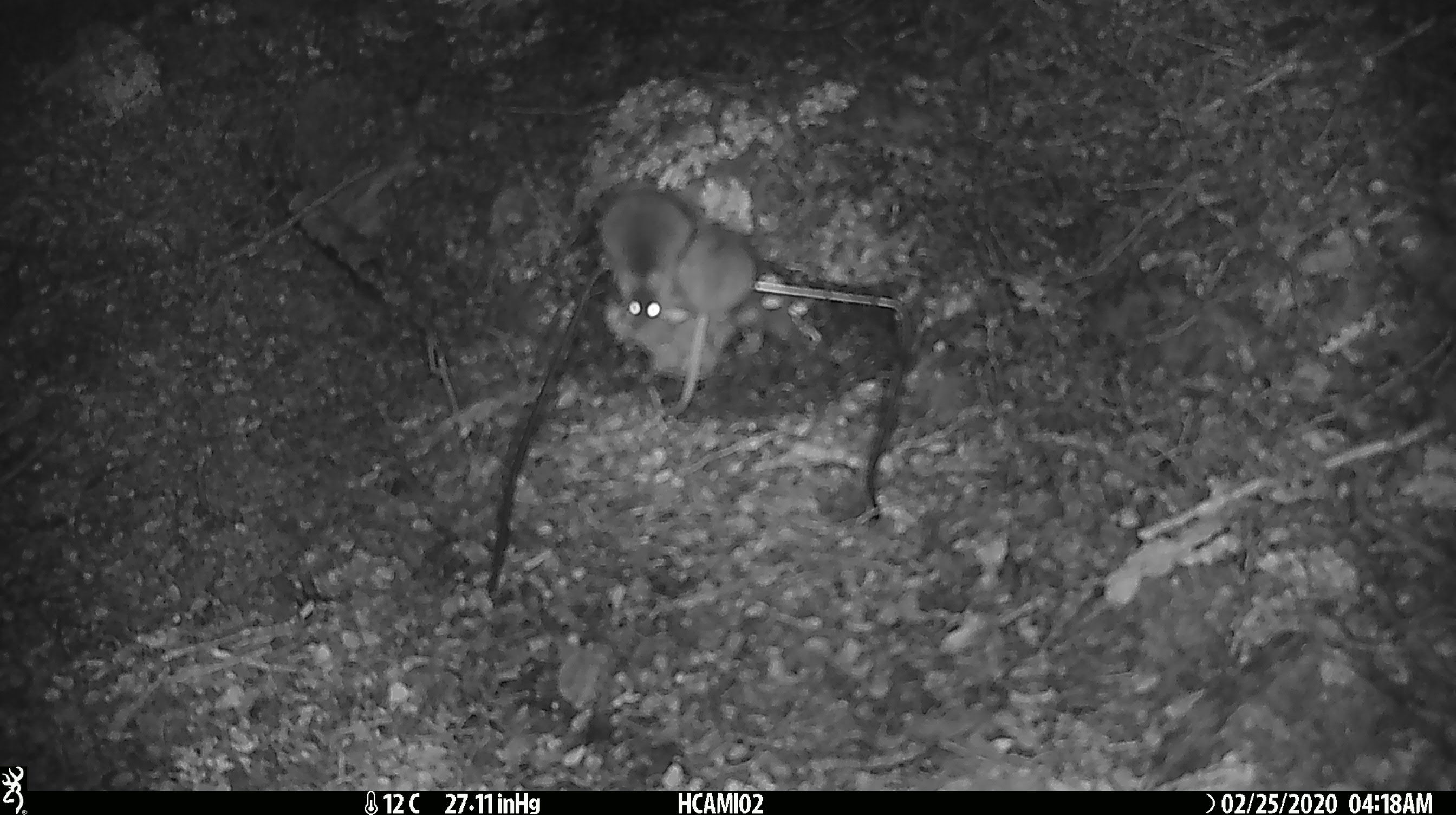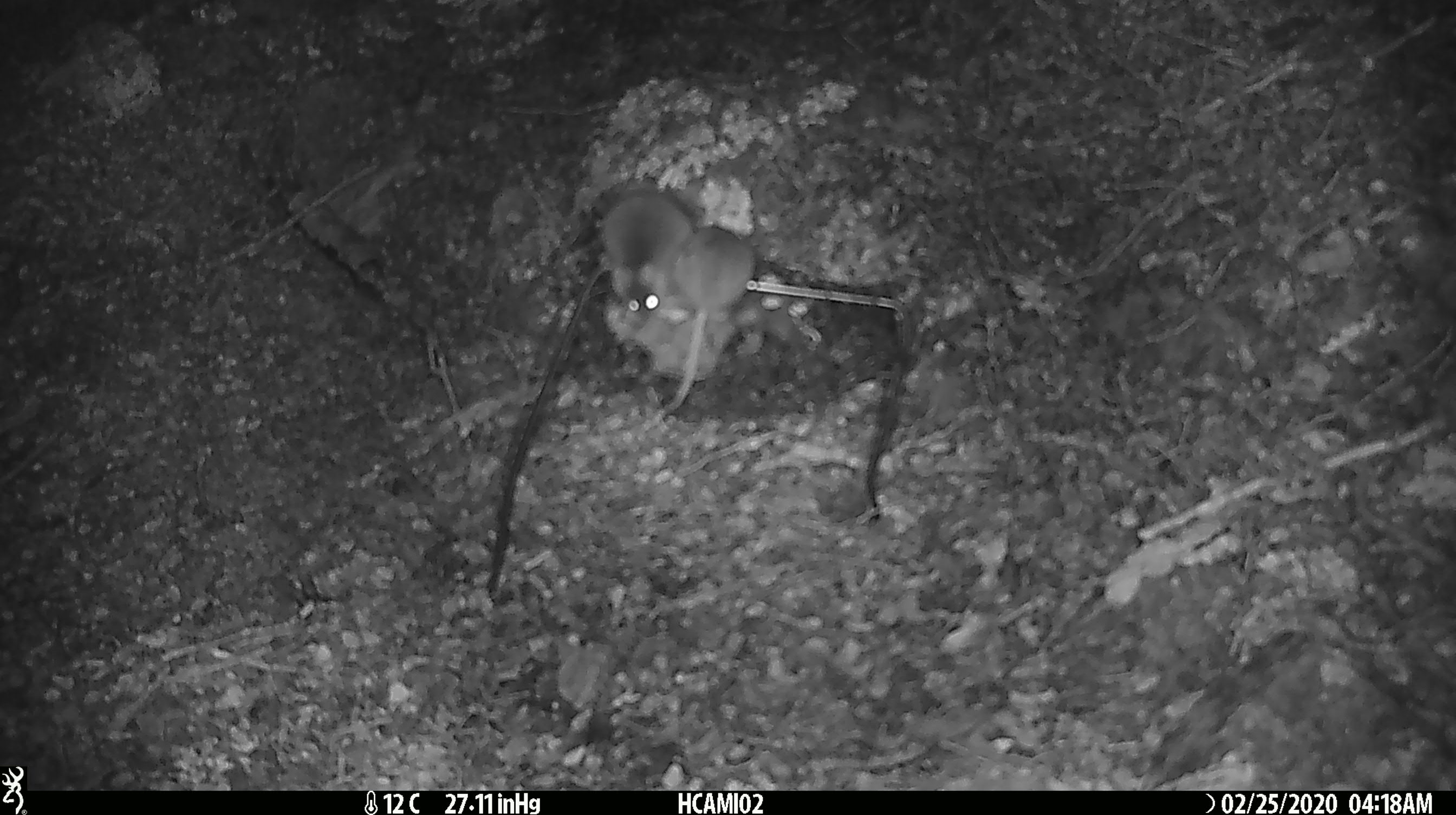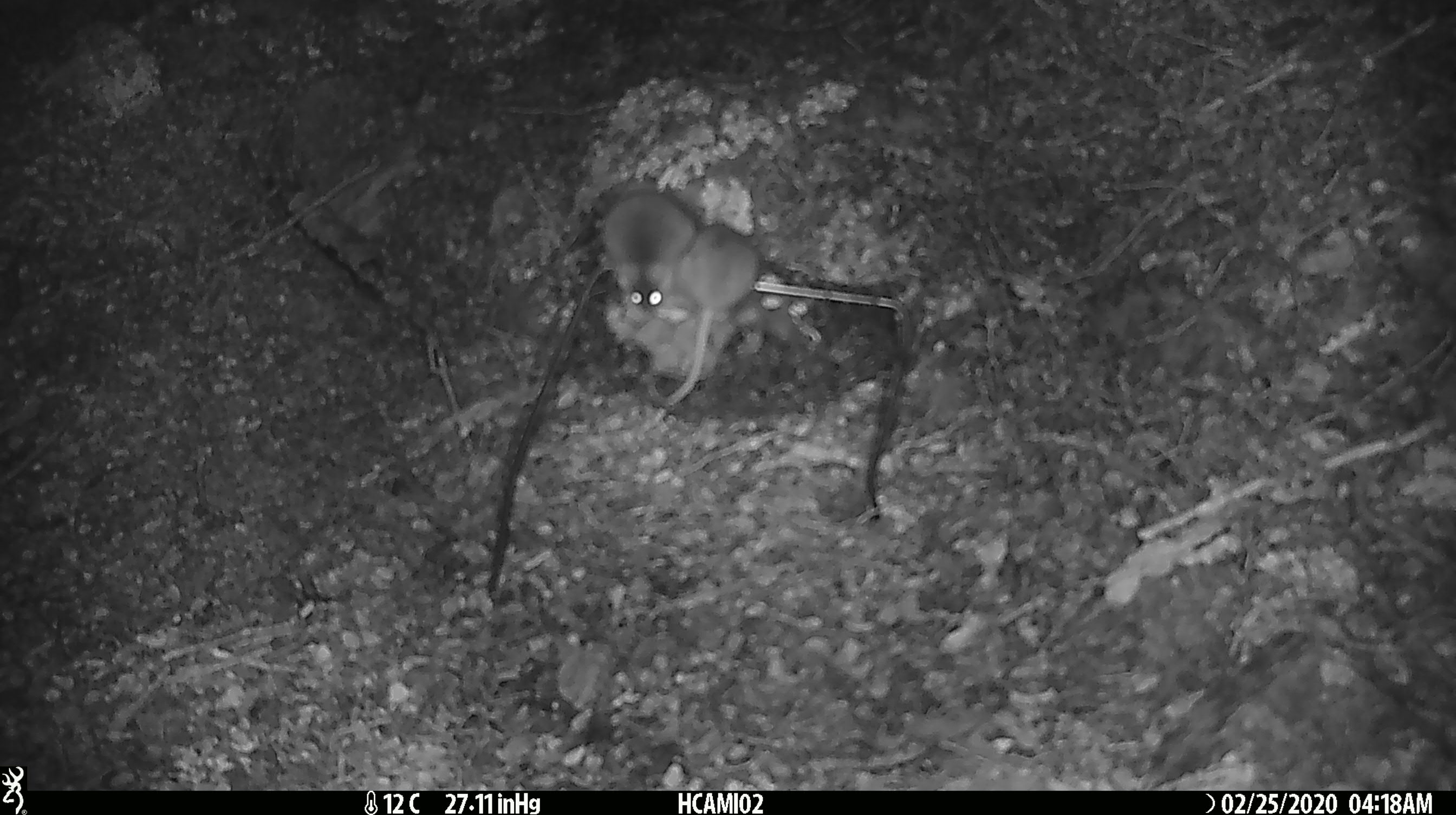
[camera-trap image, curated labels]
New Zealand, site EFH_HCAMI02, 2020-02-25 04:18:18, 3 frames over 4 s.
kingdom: Animalia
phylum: Chordata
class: Mammalia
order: Rodentia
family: Muridae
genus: Mus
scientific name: Mus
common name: mouse